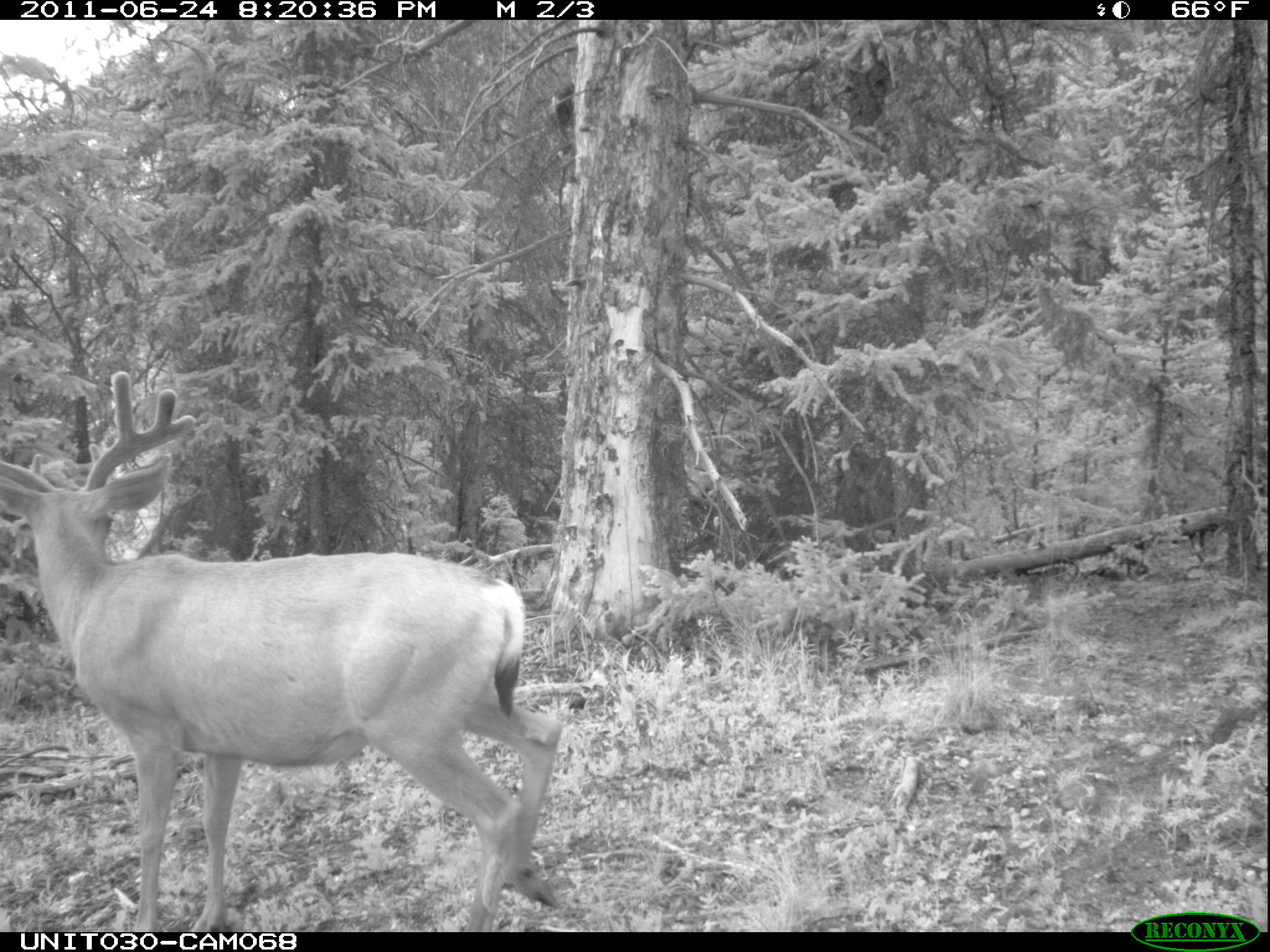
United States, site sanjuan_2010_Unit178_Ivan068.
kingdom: Animalia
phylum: Chordata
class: Mammalia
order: Artiodactyla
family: Cervidae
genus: Odocoileus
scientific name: Odocoileus hemionus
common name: mule deer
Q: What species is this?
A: Odocoileus hemionus (mule deer).